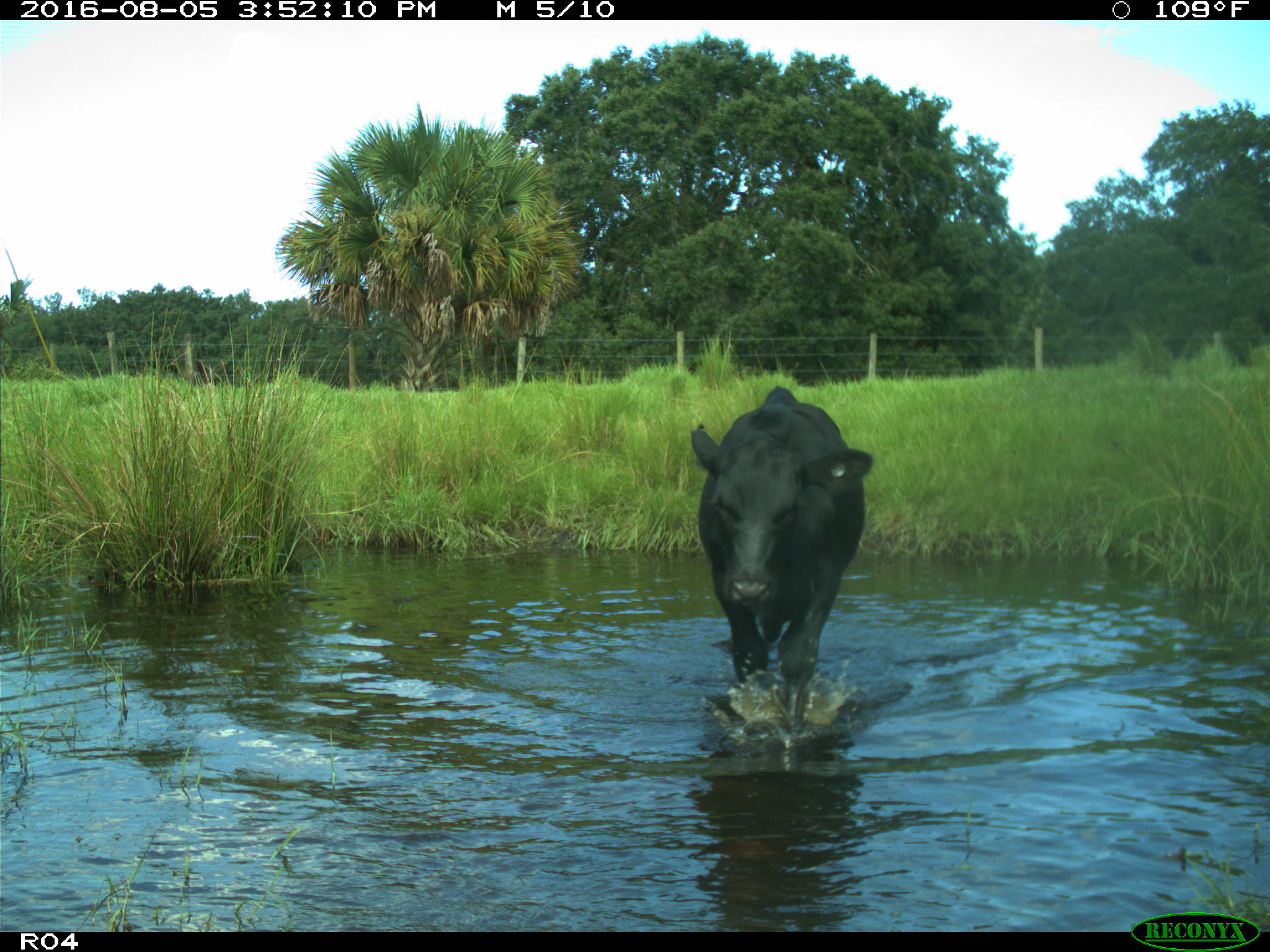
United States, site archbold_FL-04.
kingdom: Animalia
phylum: Chordata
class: Mammalia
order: Artiodactyla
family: Bovidae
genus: Bos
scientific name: Bos taurus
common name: domestic cow